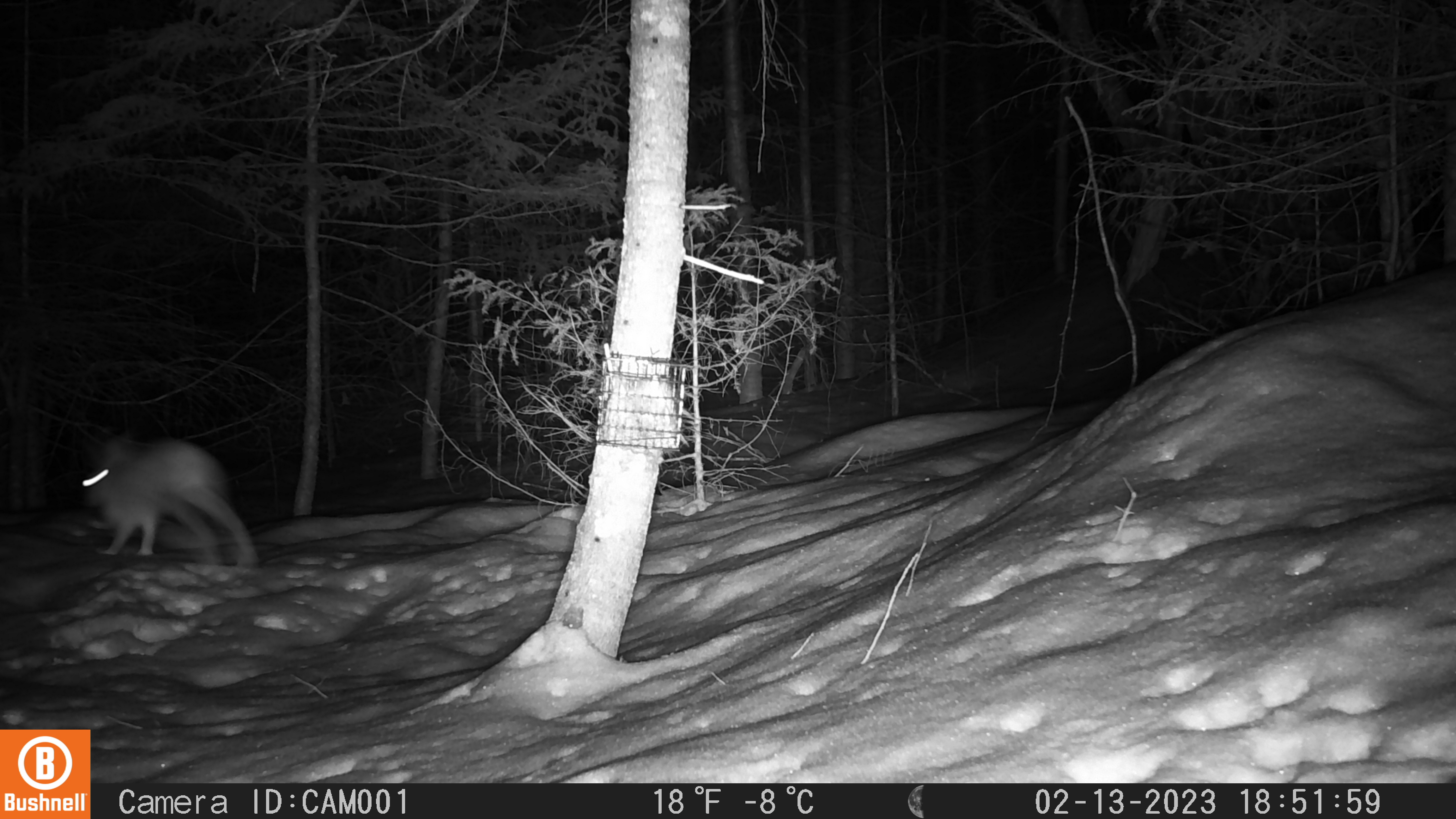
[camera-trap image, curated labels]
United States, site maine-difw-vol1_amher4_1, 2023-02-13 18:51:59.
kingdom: Animalia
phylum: Chordata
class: Mammalia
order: Lagomorpha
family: Leporidae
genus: Lepus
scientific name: Lepus americanus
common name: snowshoe hare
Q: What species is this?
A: Snowshoe hare (Lepus americanus).